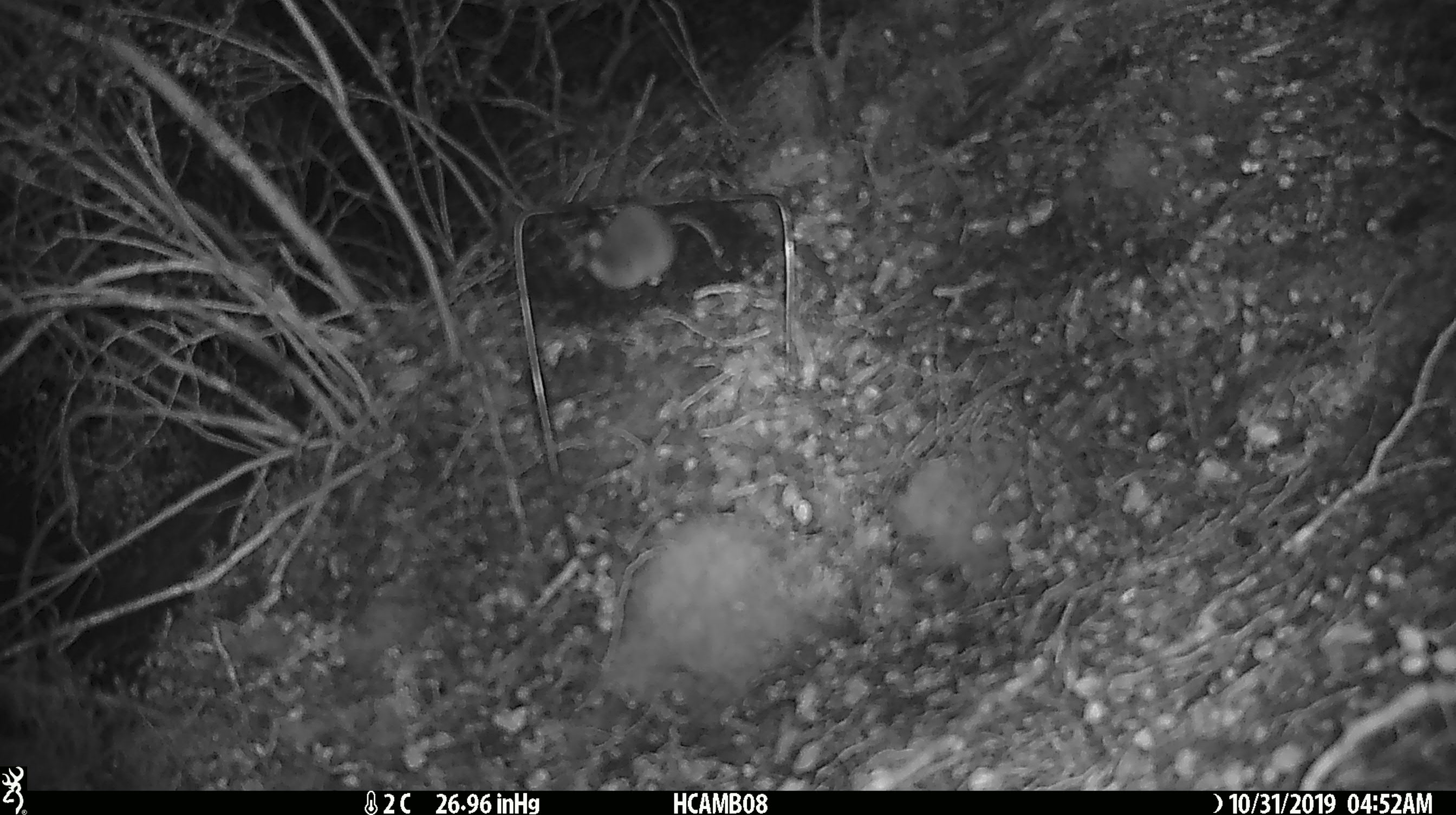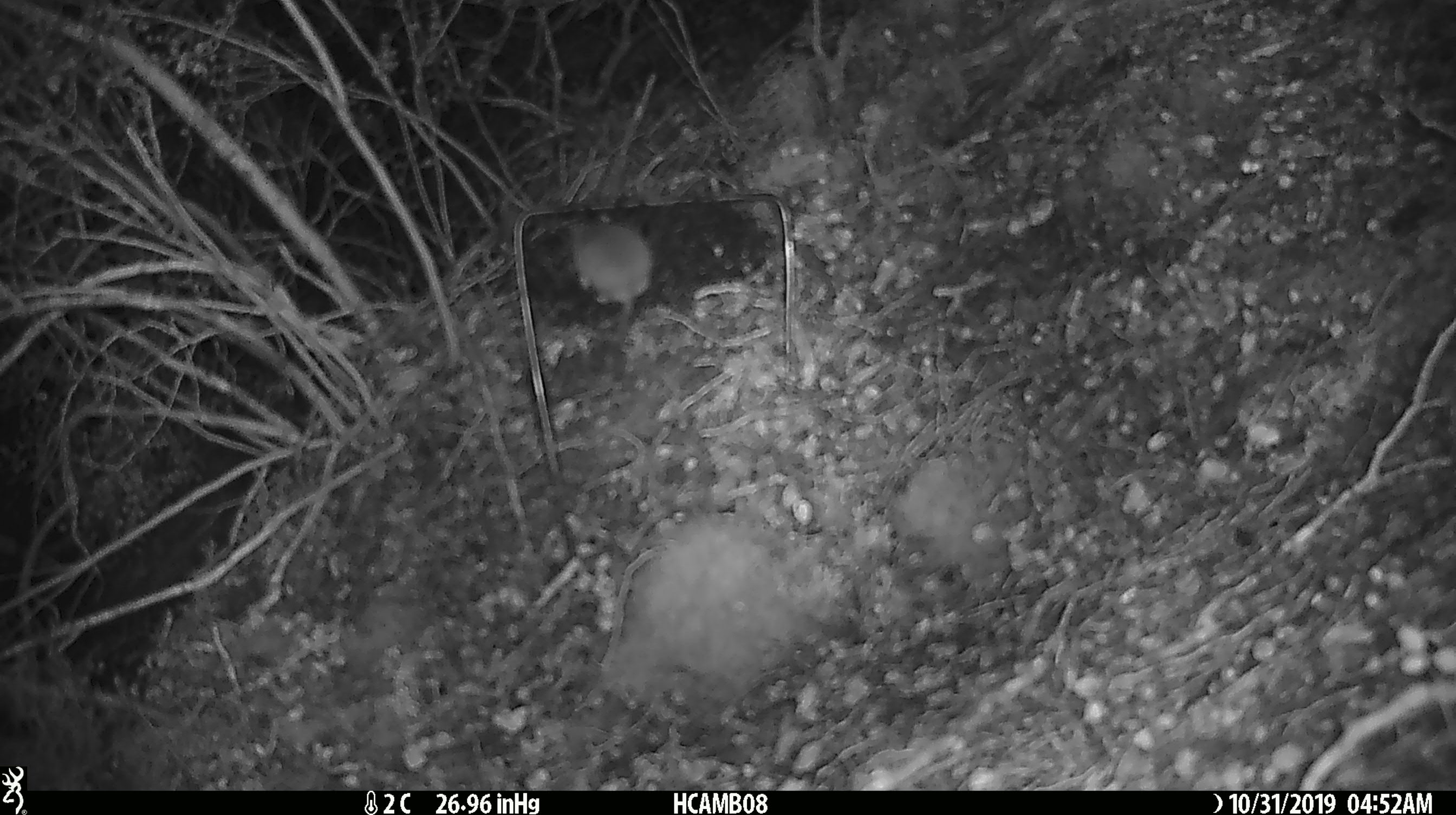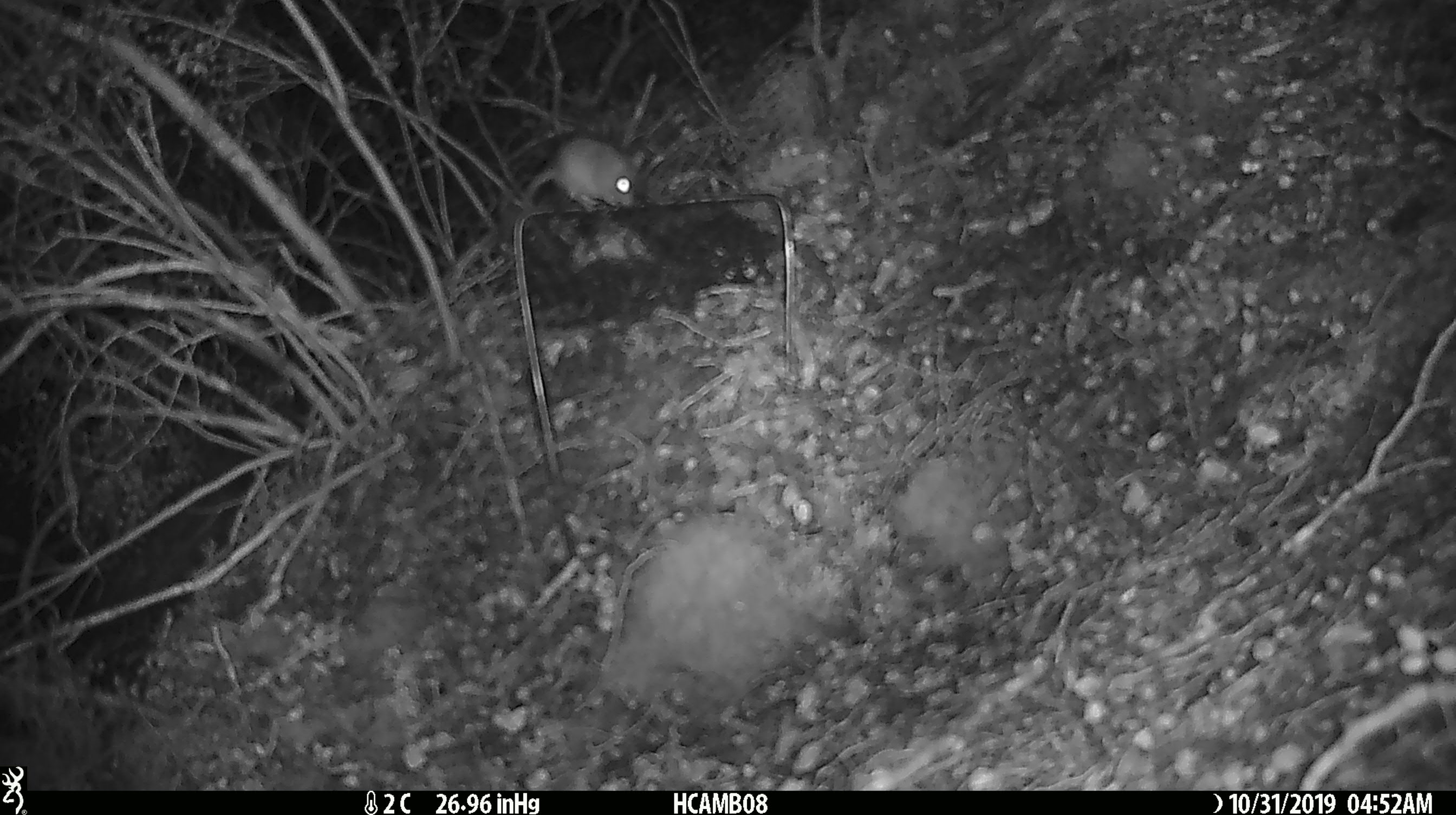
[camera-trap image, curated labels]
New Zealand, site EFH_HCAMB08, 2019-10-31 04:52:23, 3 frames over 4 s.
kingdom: Animalia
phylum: Chordata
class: Mammalia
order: Rodentia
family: Muridae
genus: Mus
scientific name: Mus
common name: mouse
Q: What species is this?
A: Mouse (Mus).